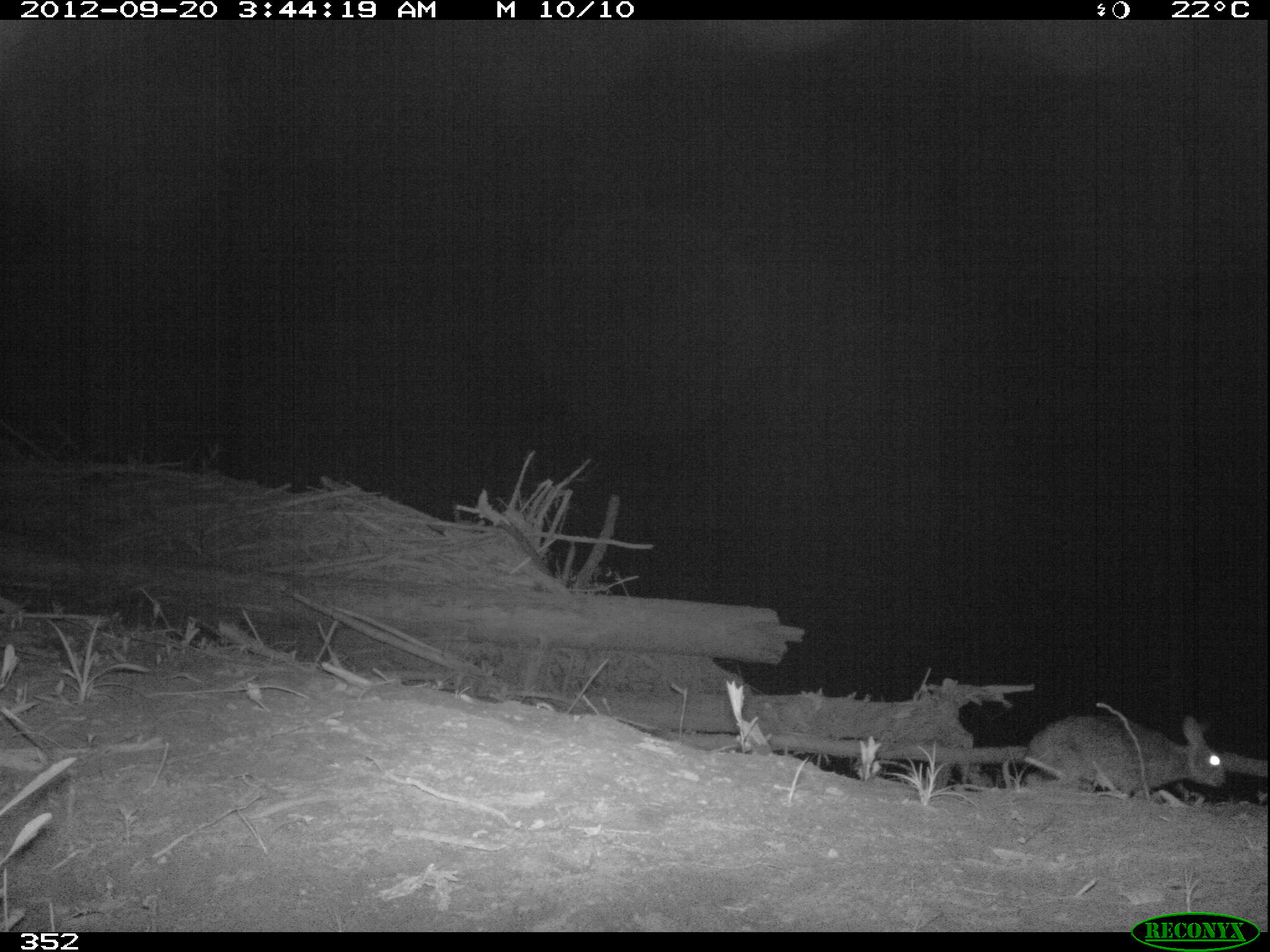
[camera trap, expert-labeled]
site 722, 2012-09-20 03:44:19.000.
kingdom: Animalia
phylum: Chordata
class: Mammalia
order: Lagomorpha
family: Leporidae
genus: Sylvilagus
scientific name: Sylvilagus brasiliensis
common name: tapeti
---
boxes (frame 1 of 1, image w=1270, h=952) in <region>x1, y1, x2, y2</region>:
sylvilagus brasiliensis: <region>1024, 711, 1229, 799</region>